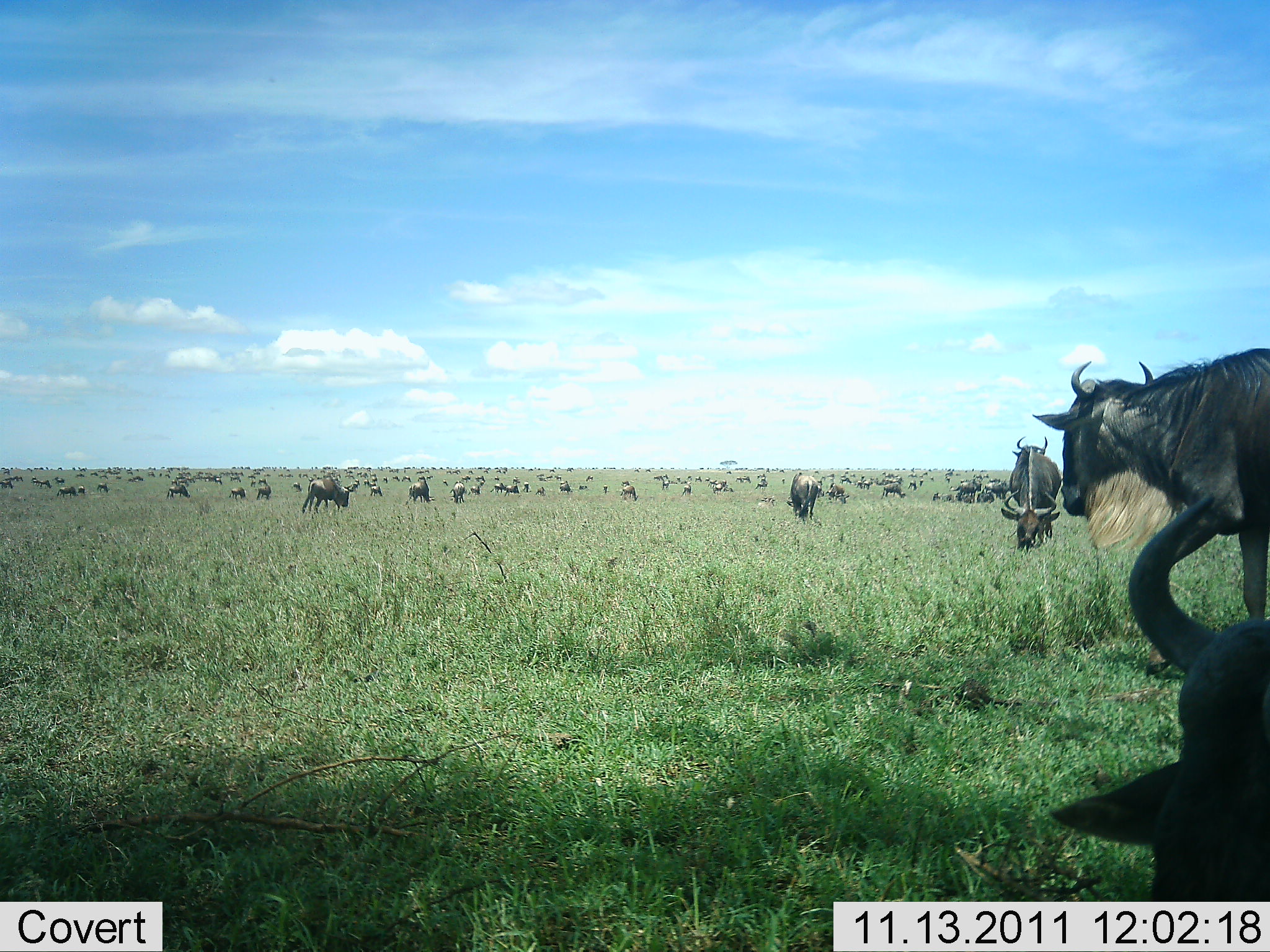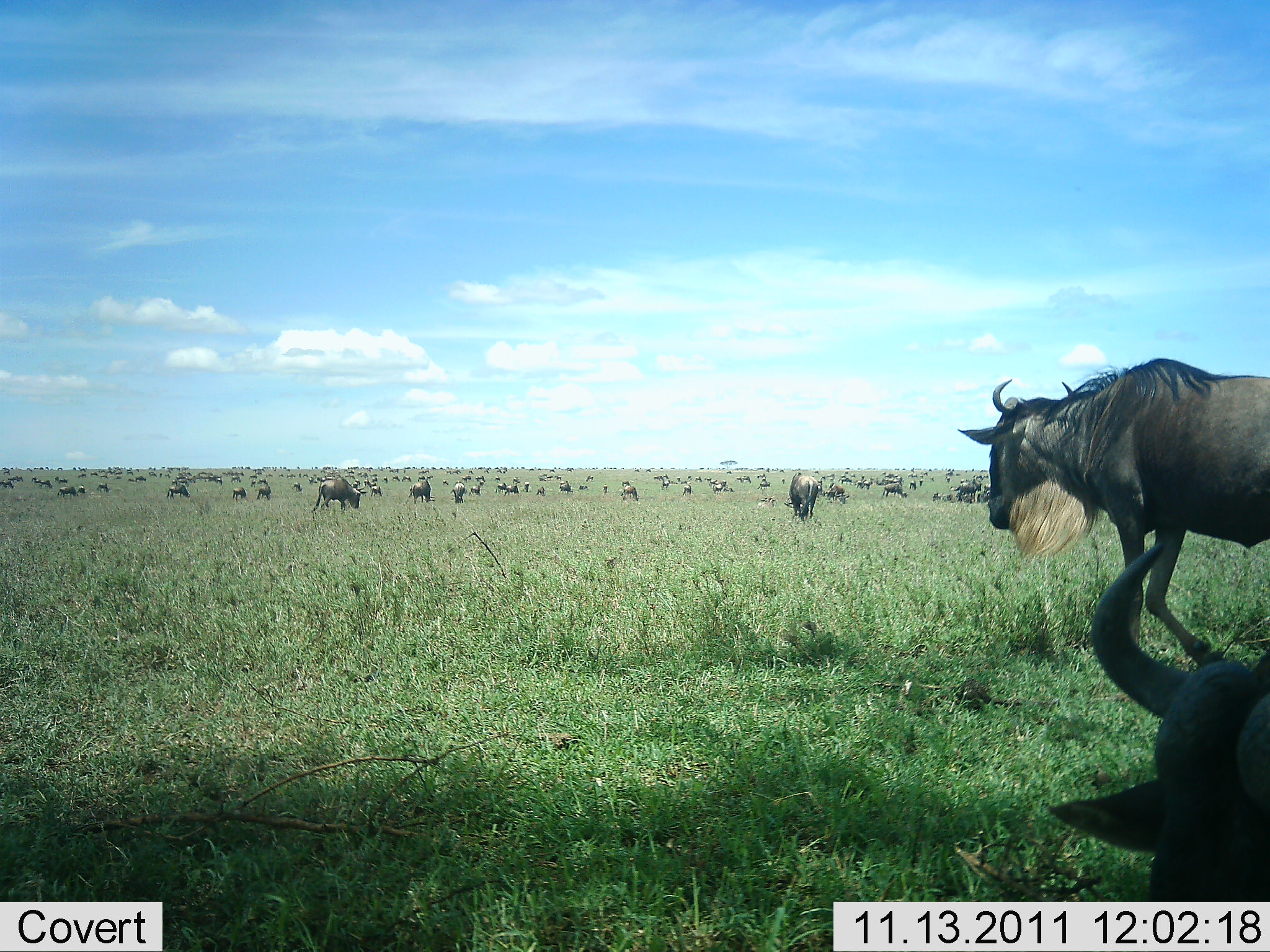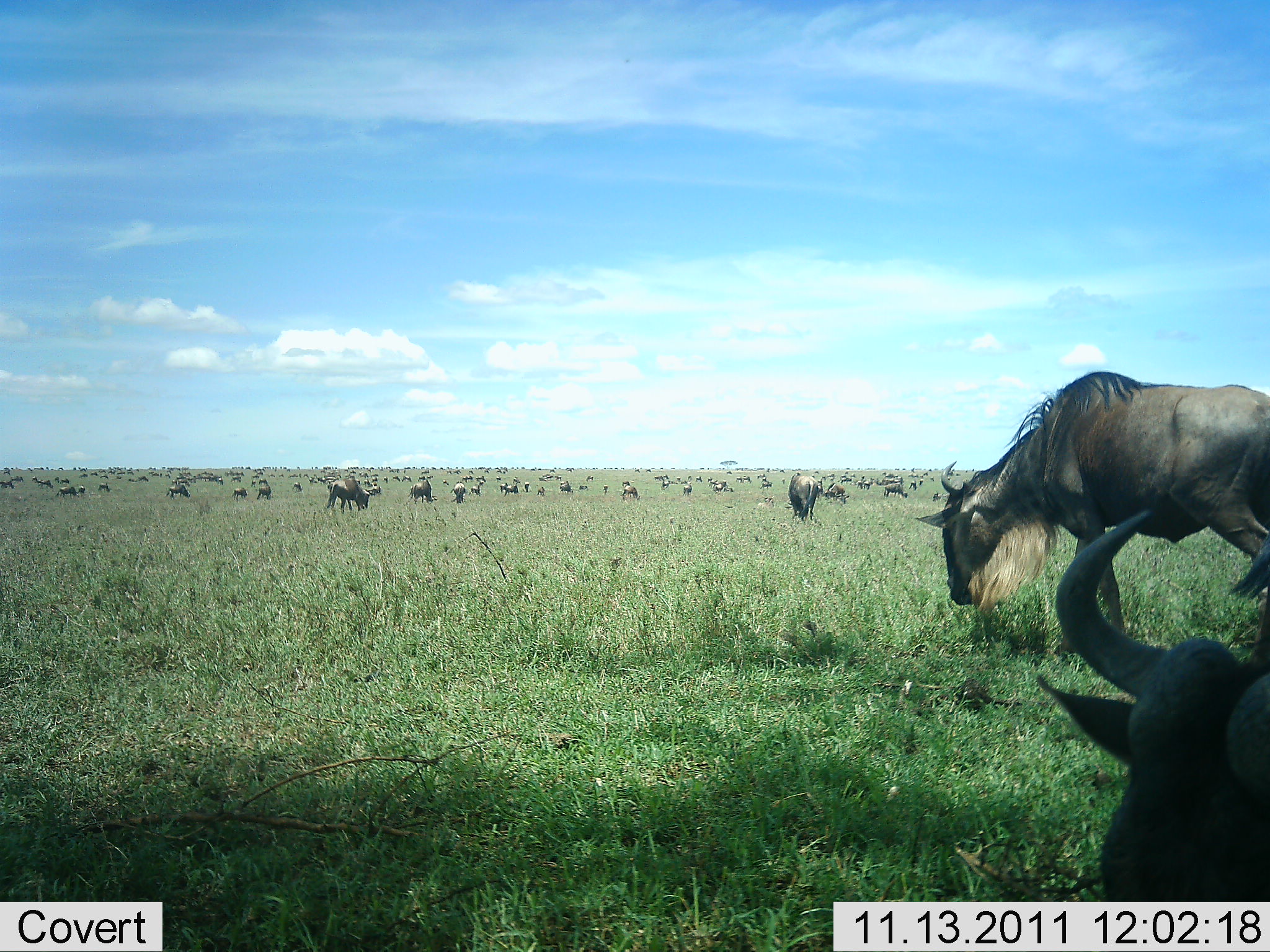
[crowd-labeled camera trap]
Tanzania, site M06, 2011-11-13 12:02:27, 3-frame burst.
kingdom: Animalia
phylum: Chordata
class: Mammalia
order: Artiodactyla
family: Bovidae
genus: Connochaetes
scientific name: Connochaetes taurinus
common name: blue wildebeest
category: wildebeest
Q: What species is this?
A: Wildebeest (blue wildebeest) (Connochaetes taurinus).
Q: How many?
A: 51+.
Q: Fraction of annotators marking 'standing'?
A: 60%.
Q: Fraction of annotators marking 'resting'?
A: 30%.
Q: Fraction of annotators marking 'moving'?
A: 50%.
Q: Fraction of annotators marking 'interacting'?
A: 10%.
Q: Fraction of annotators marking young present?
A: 0%.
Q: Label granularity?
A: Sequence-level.